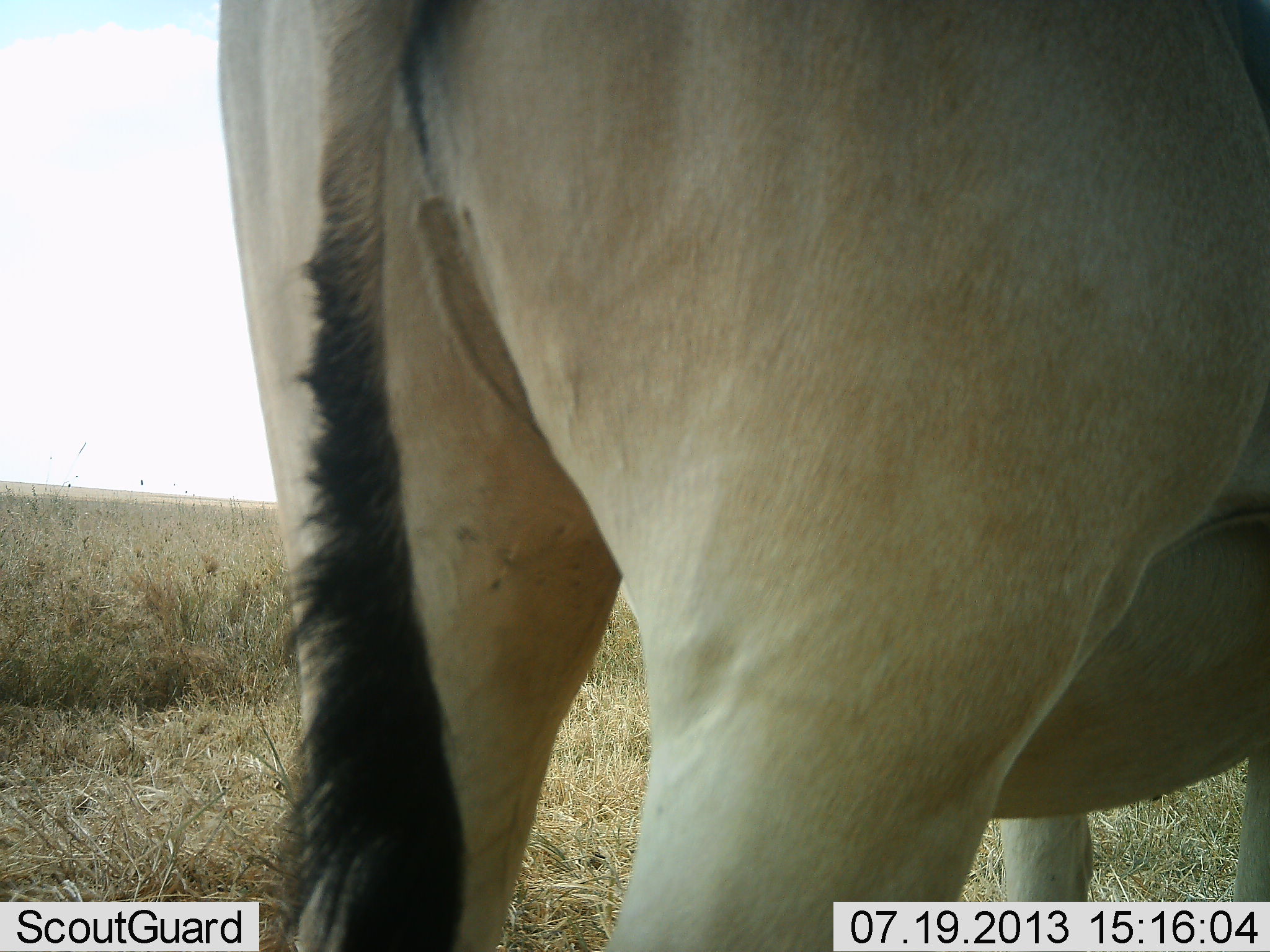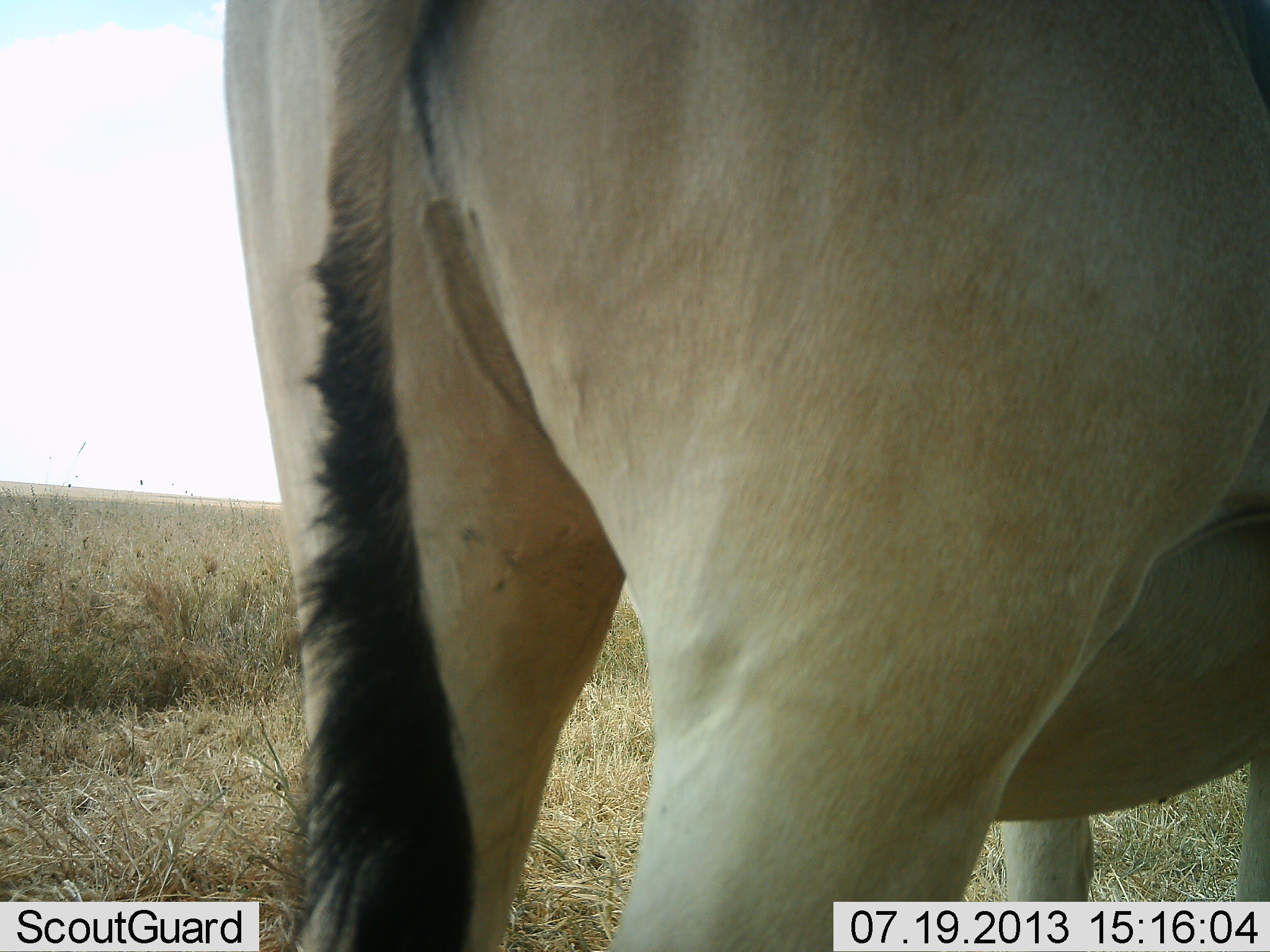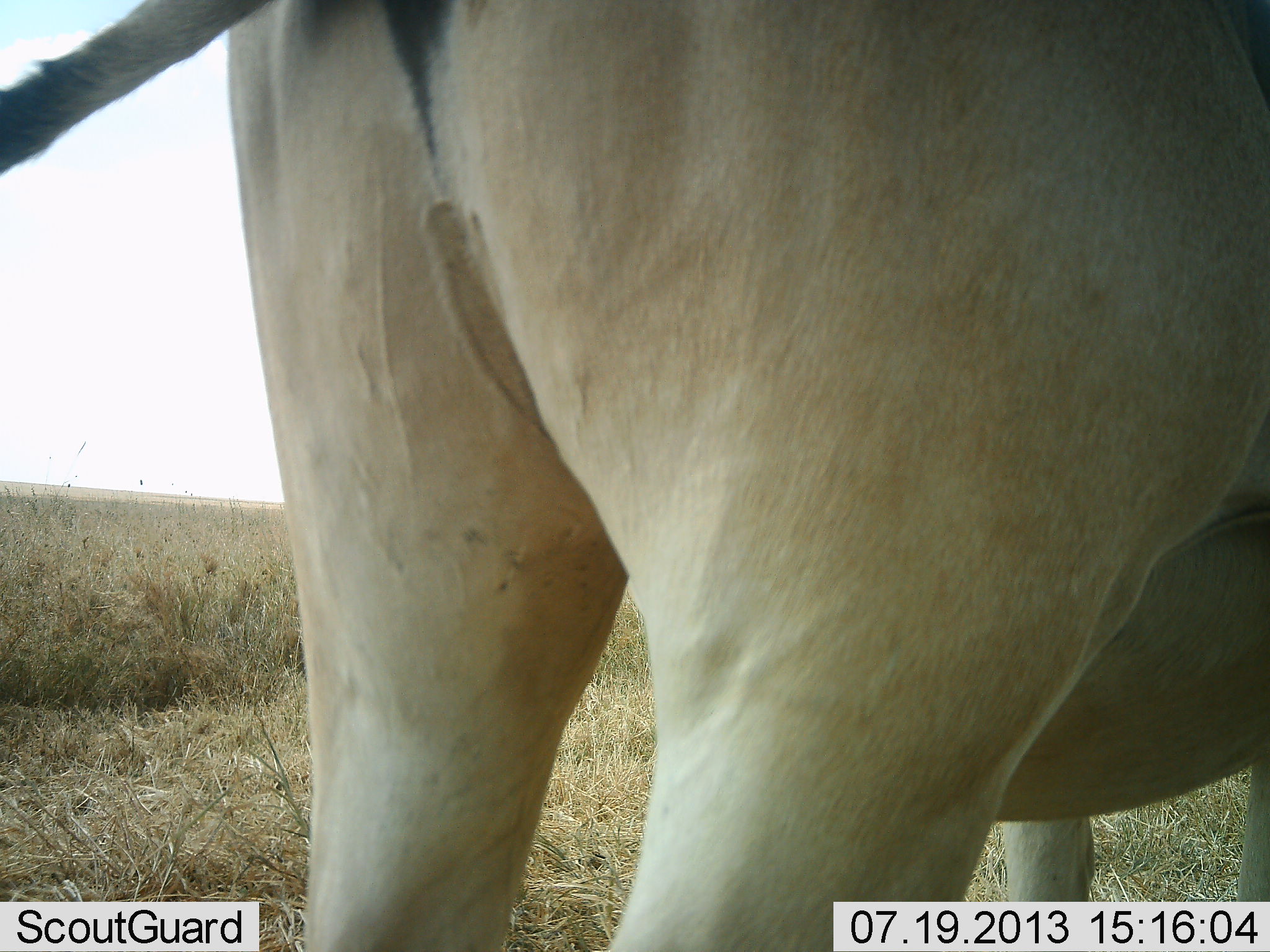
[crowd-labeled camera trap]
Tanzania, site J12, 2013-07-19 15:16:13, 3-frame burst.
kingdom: Animalia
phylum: Chordata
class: Mammalia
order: Artiodactyla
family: Bovidae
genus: Alcelaphus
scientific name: Alcelaphus buselaphus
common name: hartebeest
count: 1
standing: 100%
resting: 0%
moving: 0%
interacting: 0%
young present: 0%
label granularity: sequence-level